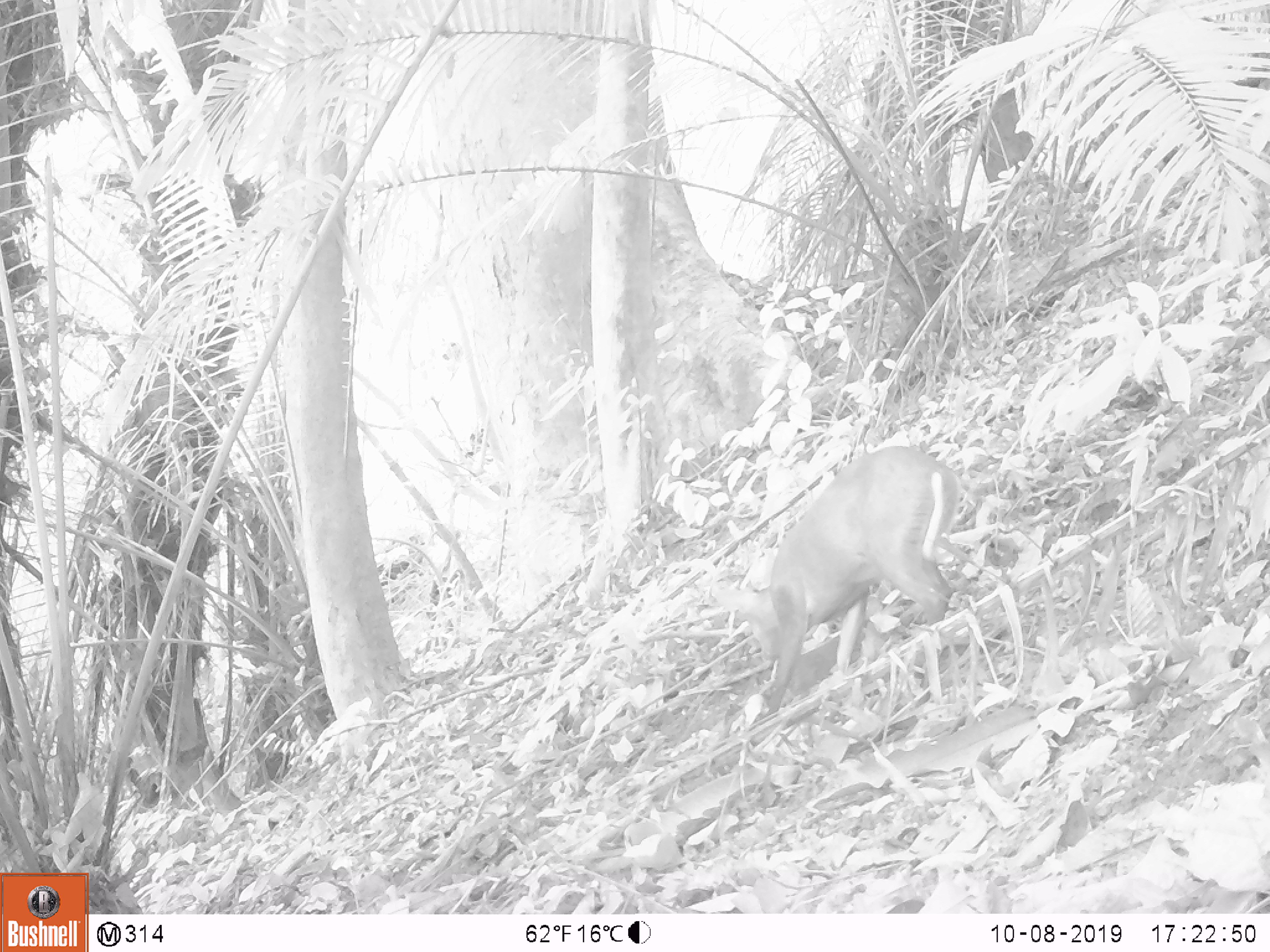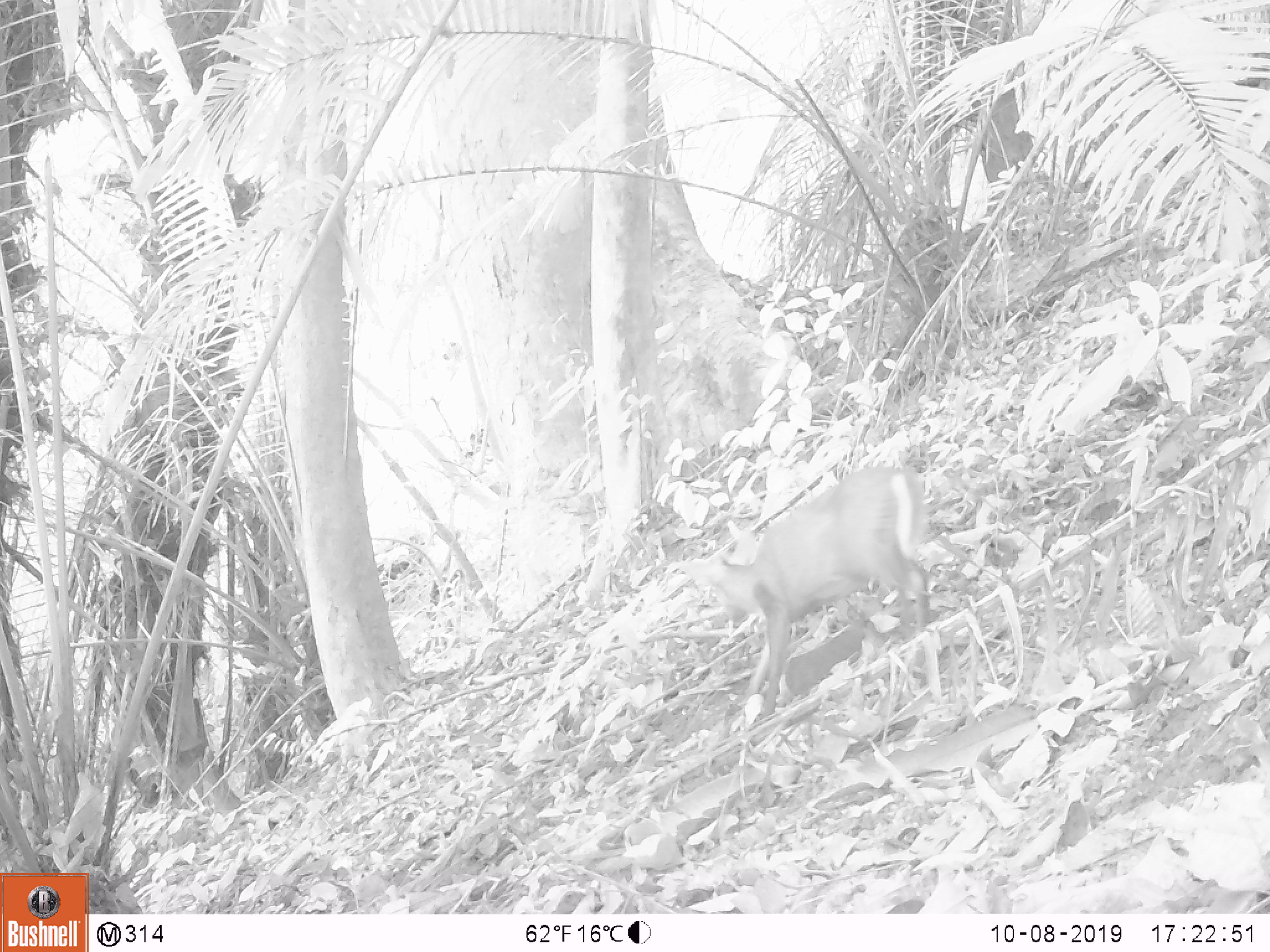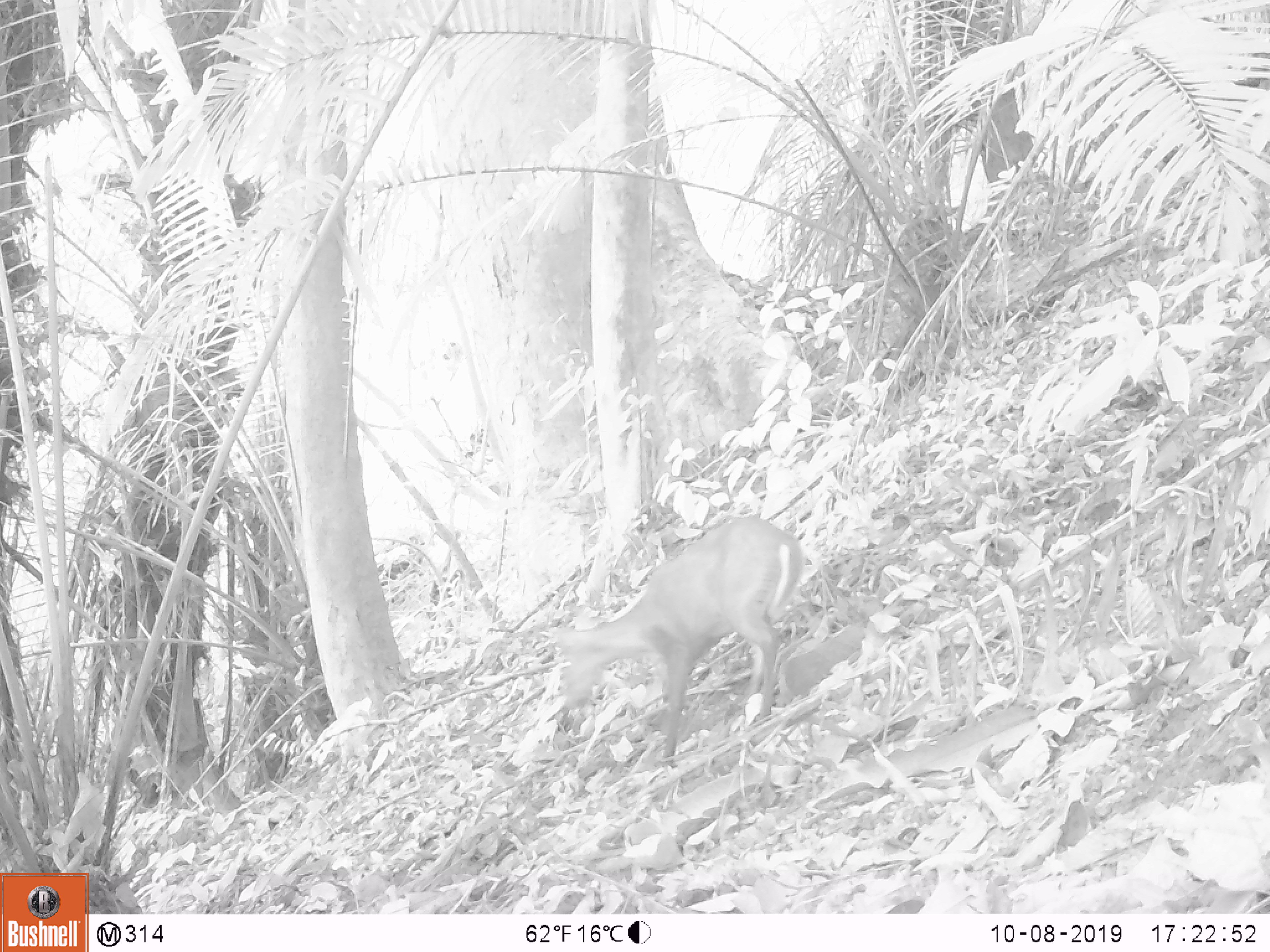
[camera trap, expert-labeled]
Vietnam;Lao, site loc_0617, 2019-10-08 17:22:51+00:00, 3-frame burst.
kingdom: Animalia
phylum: Chordata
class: Mammalia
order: Artiodactyla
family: Cervidae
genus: Muntiacus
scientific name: Muntiacus rooseveltorum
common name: roosevelt's muntjac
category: roosevelts muntjac group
Roosevelts muntjac group (roosevelt's muntjac) (Muntiacus rooseveltorum). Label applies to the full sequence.